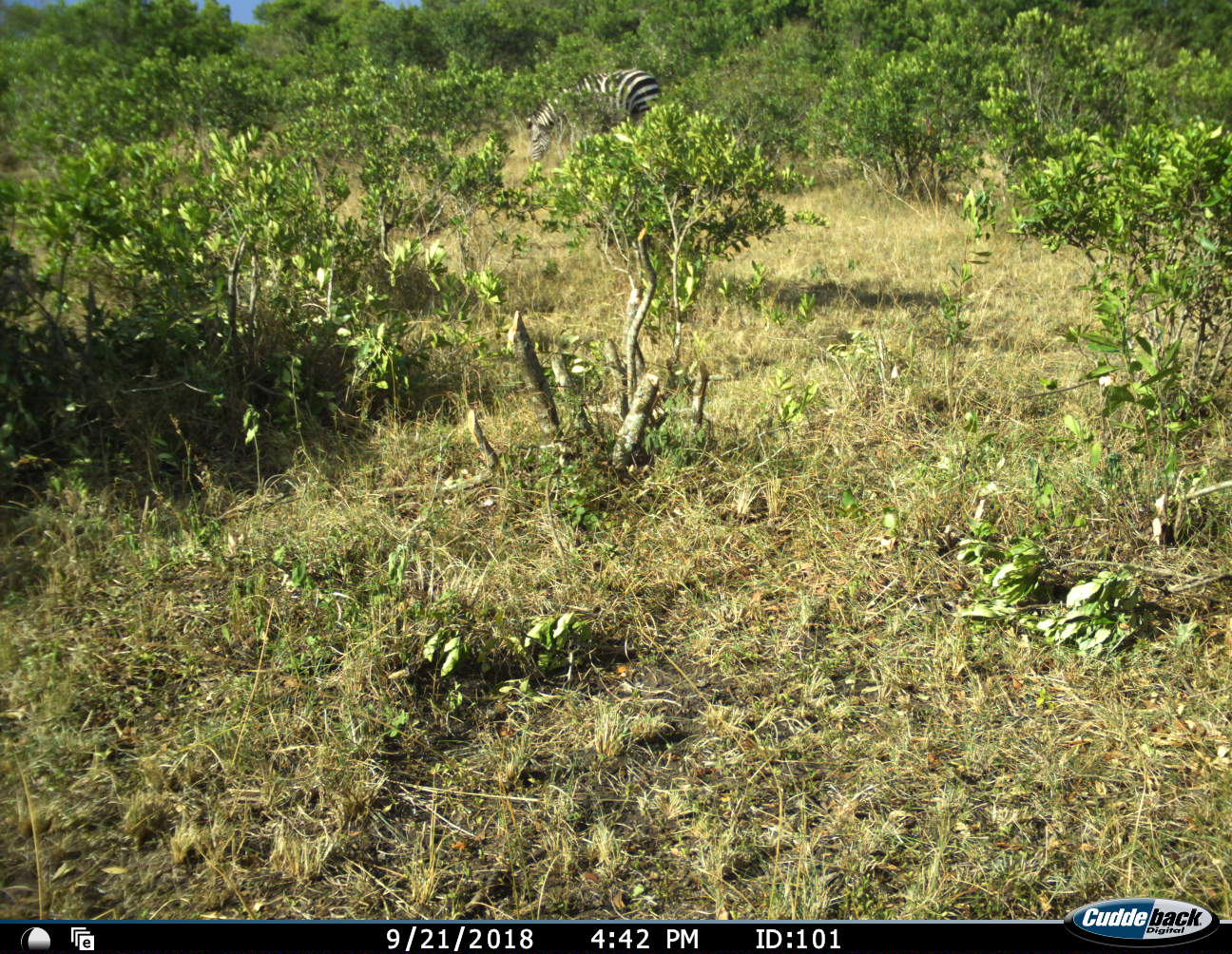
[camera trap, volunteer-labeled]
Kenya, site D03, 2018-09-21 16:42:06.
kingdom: Animalia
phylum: Chordata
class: Mammalia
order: Perissodactyla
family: Equidae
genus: Equus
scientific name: Equus quagga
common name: plains zebra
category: zebra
Zebra (plains zebra) (Equus quagga), count 1. Behavior (volunteer vote fractions): standing 44%, resting 0%, moving 11%, interacting 0%. Young present (vote fraction): 0%. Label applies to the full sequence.